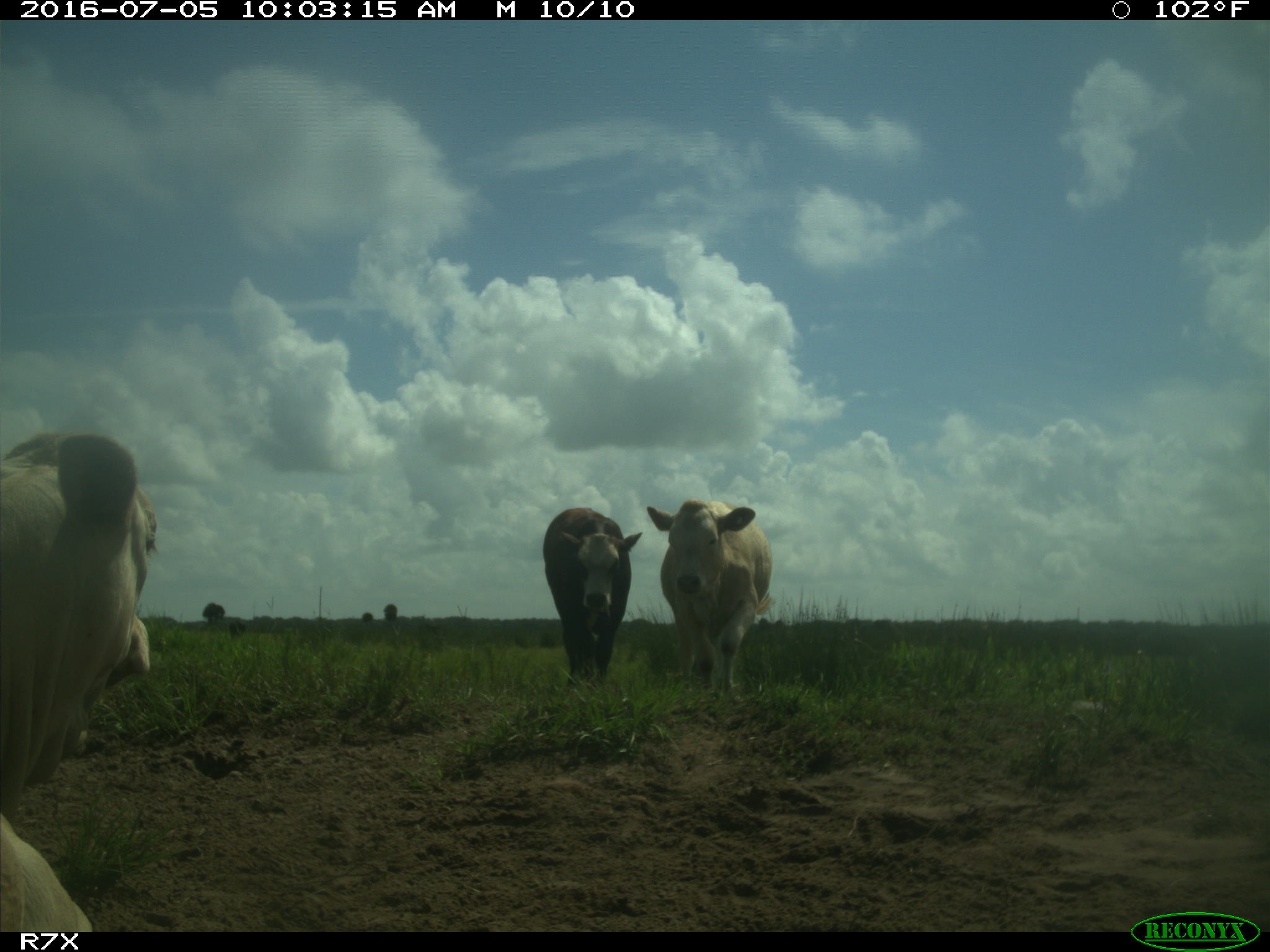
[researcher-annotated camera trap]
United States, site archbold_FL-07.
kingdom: Animalia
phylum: Chordata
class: Mammalia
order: Artiodactyla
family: Bovidae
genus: Bos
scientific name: Bos taurus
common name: domestic cow